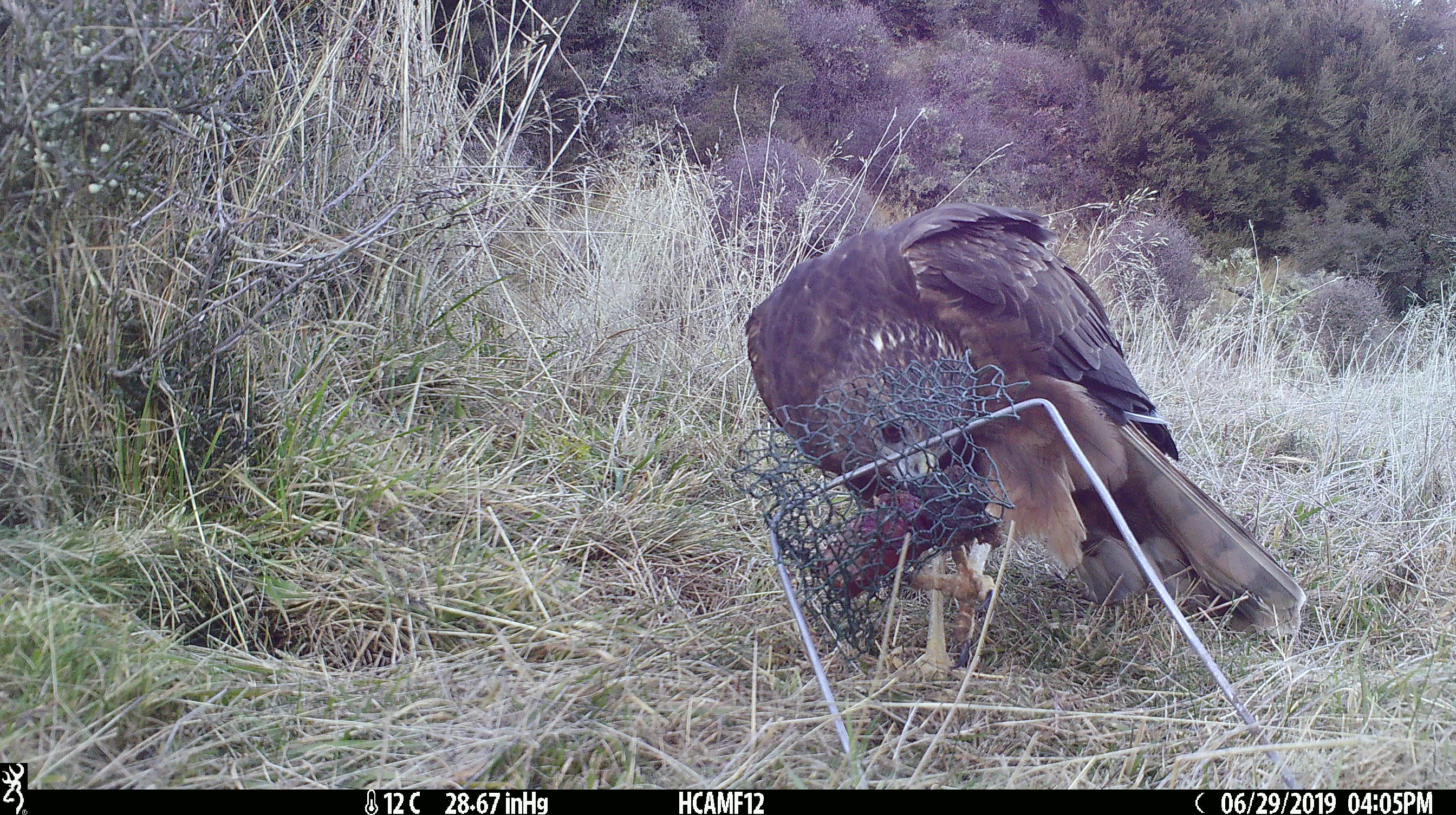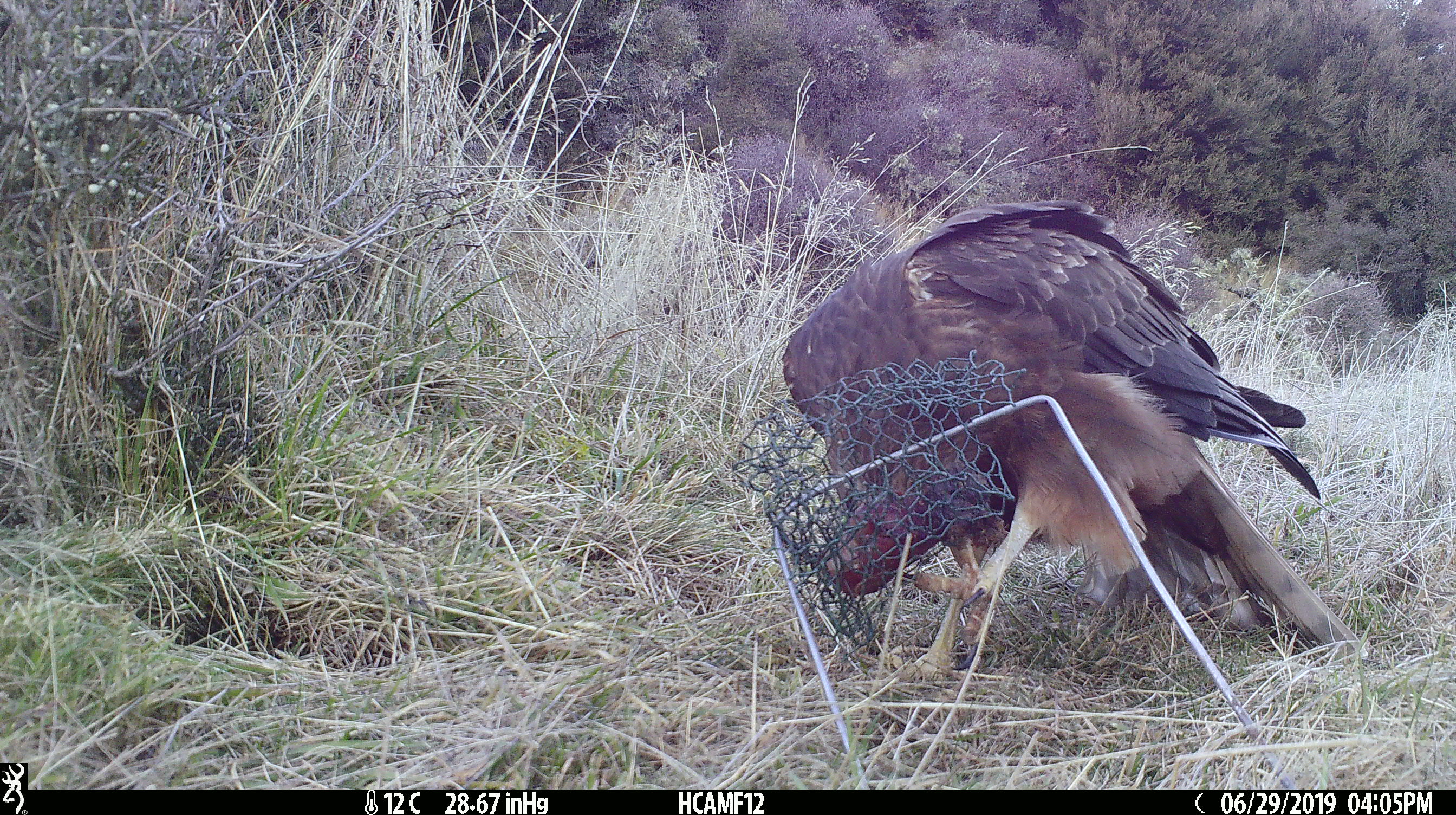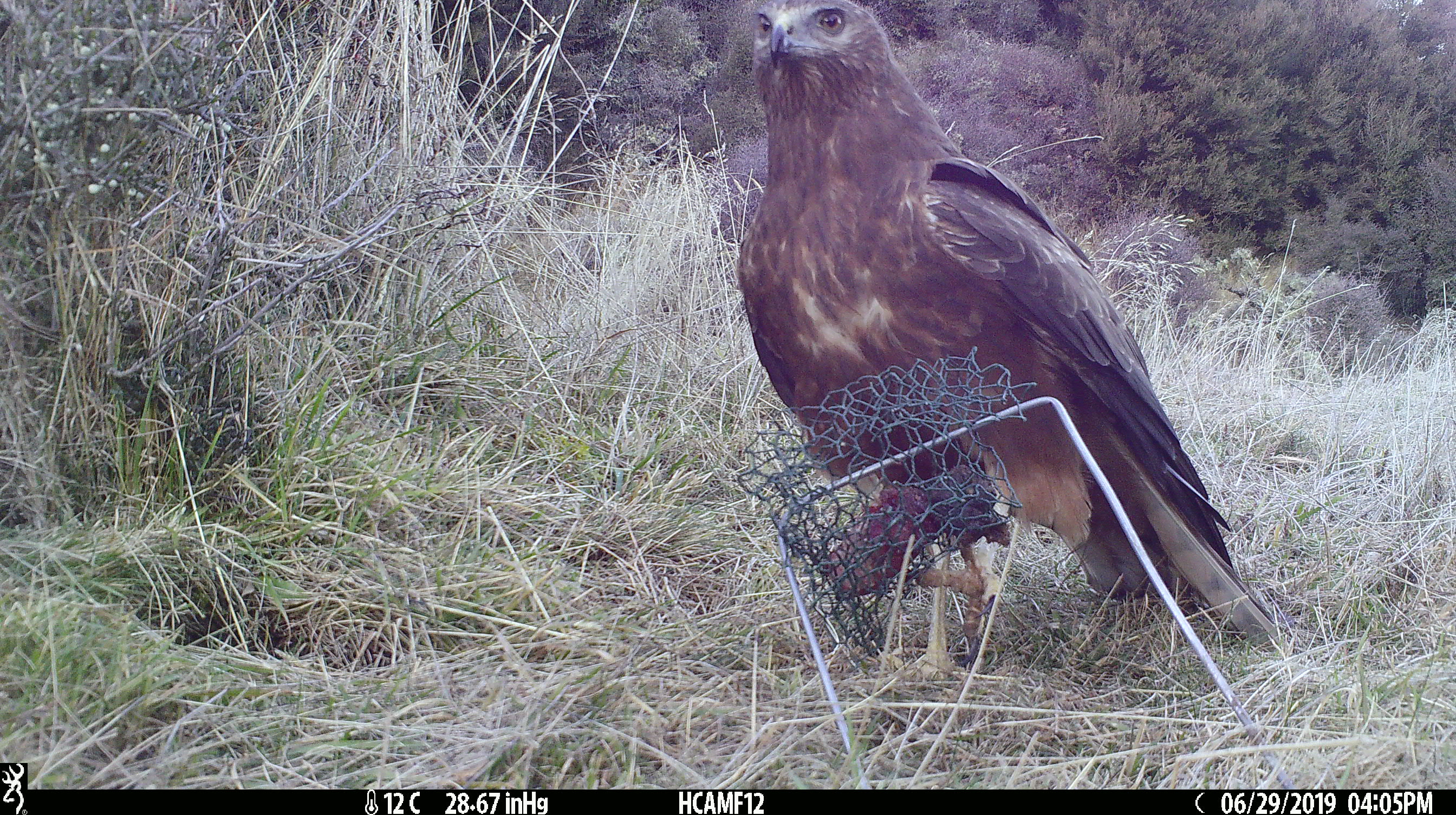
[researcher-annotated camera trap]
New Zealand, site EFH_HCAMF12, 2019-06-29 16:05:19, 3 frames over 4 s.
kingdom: Animalia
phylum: Chordata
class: Aves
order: Accipitriformes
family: Accipitridae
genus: Circus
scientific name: Circus approximans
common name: swamp harrier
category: harrier